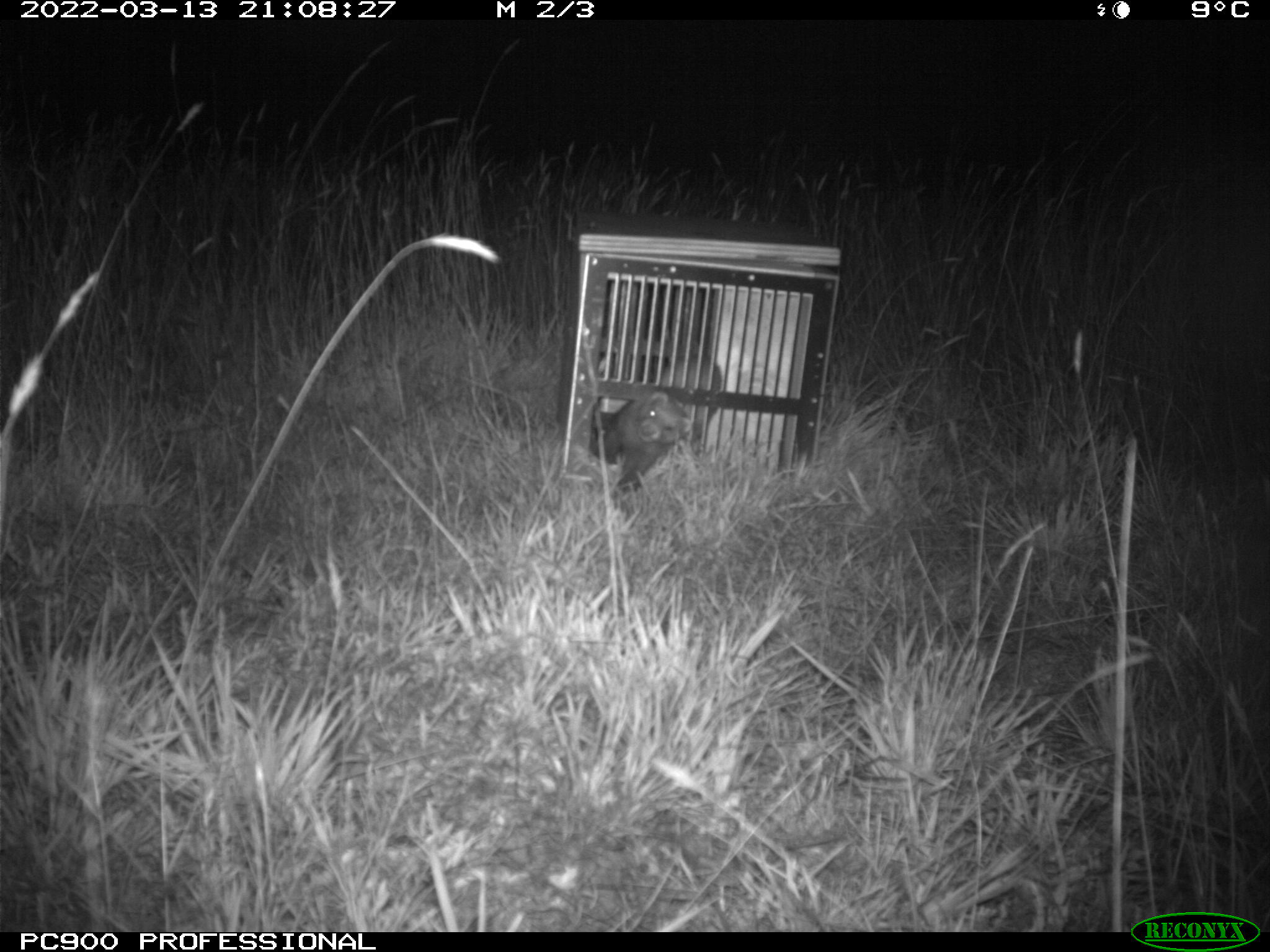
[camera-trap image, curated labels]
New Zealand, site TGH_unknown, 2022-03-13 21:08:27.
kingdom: Animalia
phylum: Chordata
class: Mammalia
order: Carnivora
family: Mustelidae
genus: Mustela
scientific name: Mustela furo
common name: ferret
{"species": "ferret (Mustela furo)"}